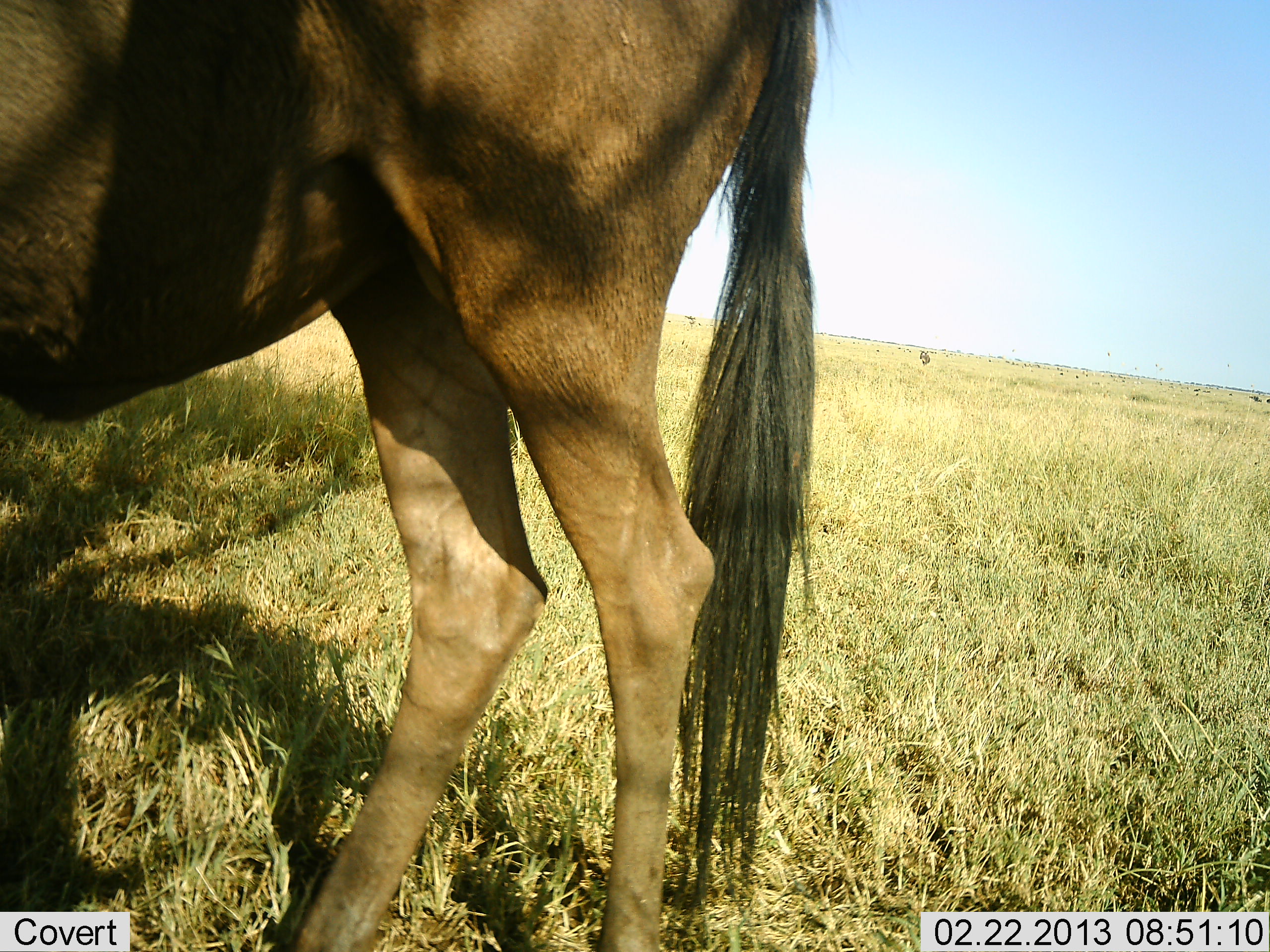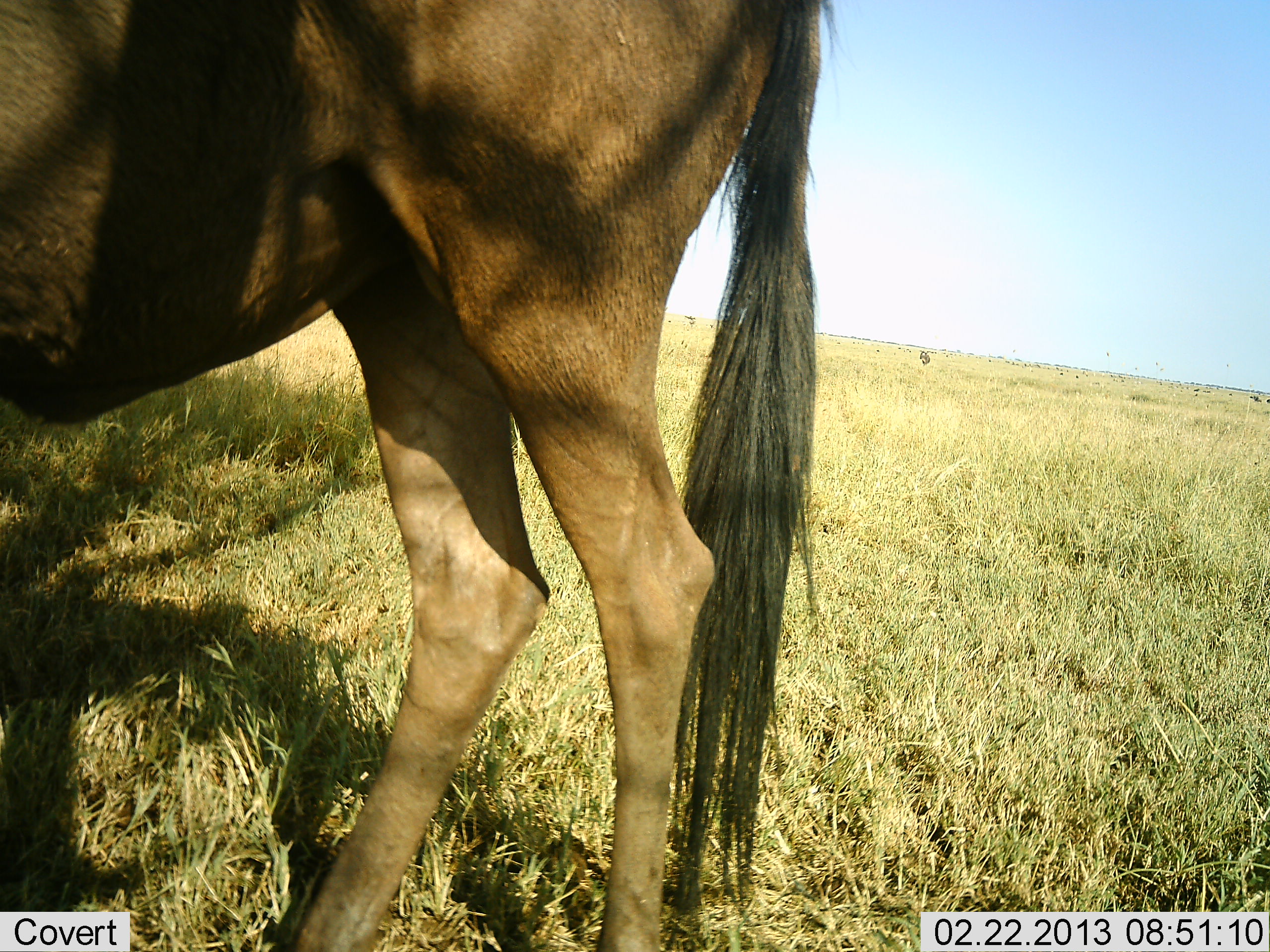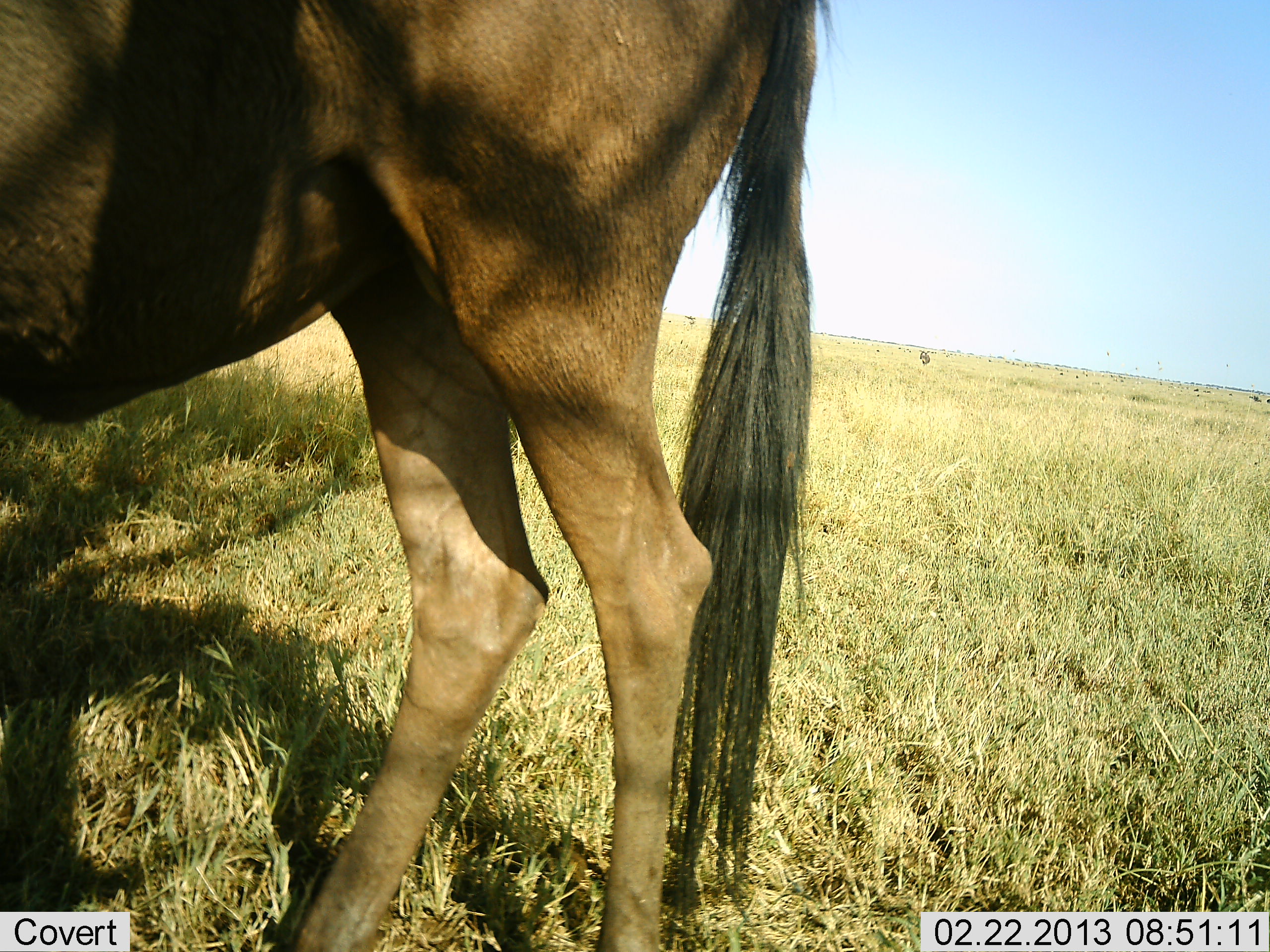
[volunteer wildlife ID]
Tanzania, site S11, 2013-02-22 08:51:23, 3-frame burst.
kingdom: Animalia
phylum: Chordata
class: Mammalia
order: Artiodactyla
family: Bovidae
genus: Connochaetes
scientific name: Connochaetes taurinus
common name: blue wildebeest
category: wildebeest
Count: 1.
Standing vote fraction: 94%.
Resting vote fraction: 3%.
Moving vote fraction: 3%.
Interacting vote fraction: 0%.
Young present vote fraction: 0%.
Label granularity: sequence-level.